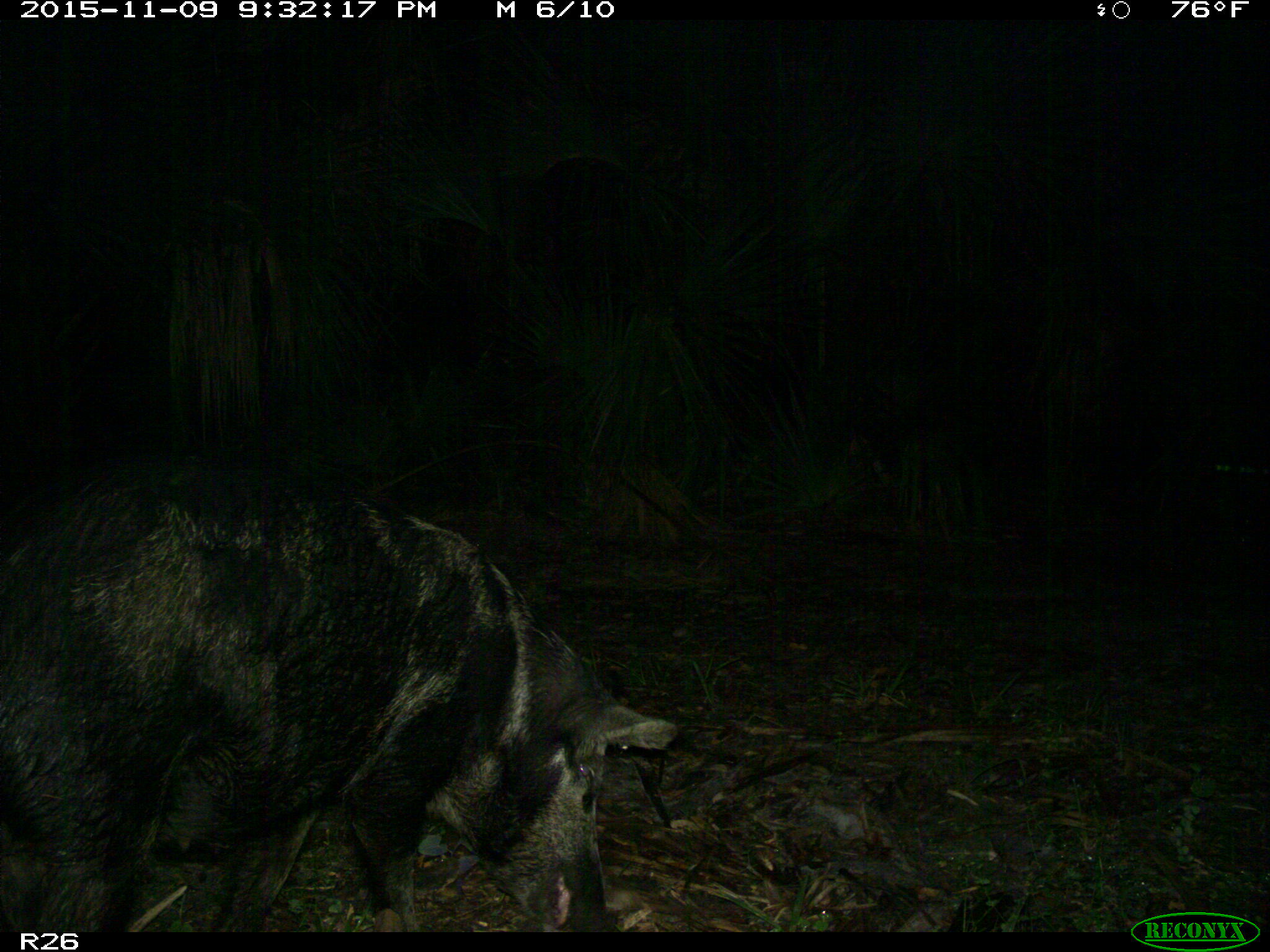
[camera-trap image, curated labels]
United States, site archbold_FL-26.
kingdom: Animalia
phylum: Chordata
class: Mammalia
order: Artiodactyla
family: Suidae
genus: Sus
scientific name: Sus scrofa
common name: wild boar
Sus scrofa (wild boar).